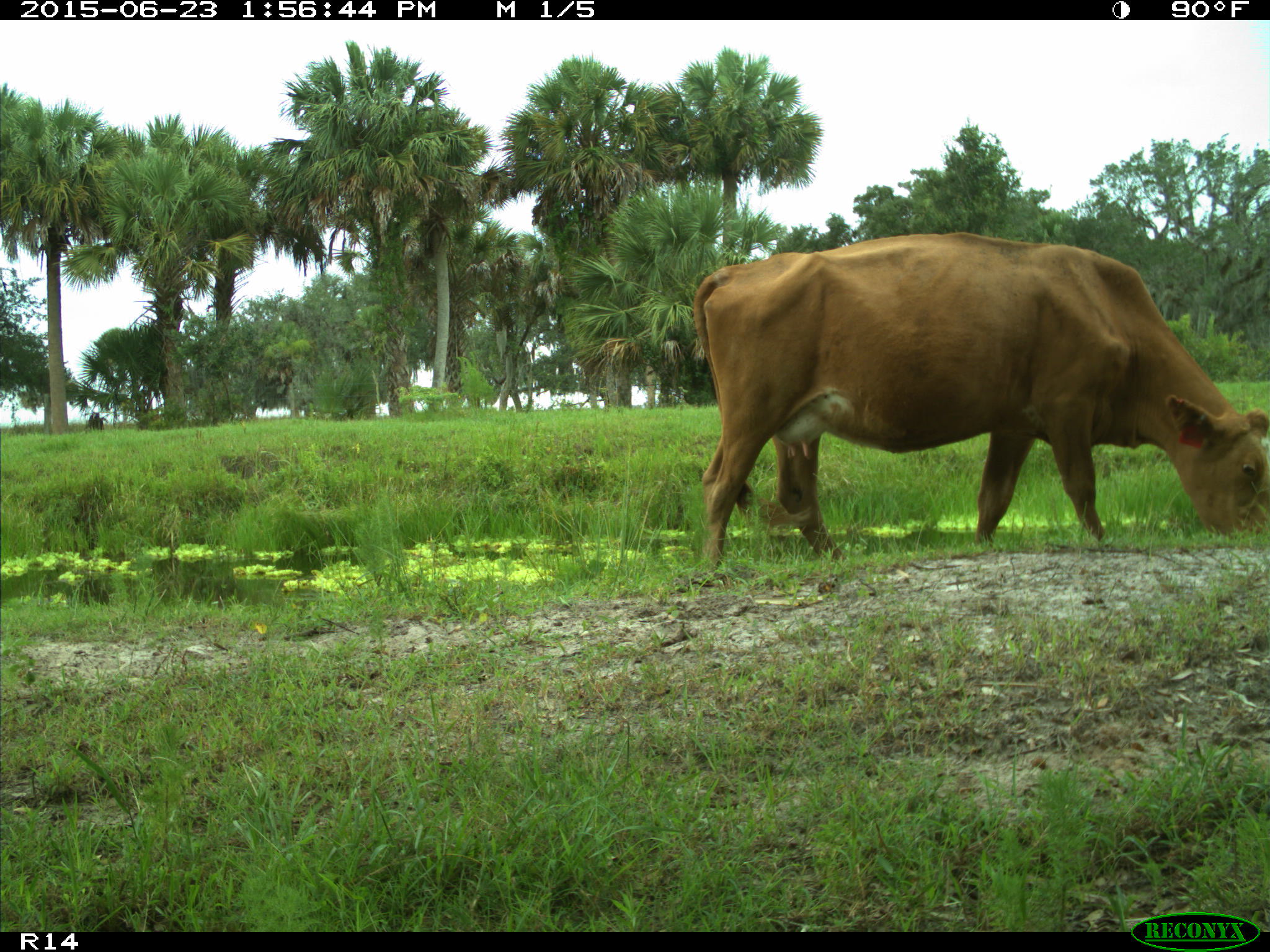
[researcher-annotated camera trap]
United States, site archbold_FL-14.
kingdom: Animalia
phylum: Chordata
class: Mammalia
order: Artiodactyla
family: Bovidae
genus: Bos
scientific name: Bos taurus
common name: domestic cow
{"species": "Bos taurus (domestic cow)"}